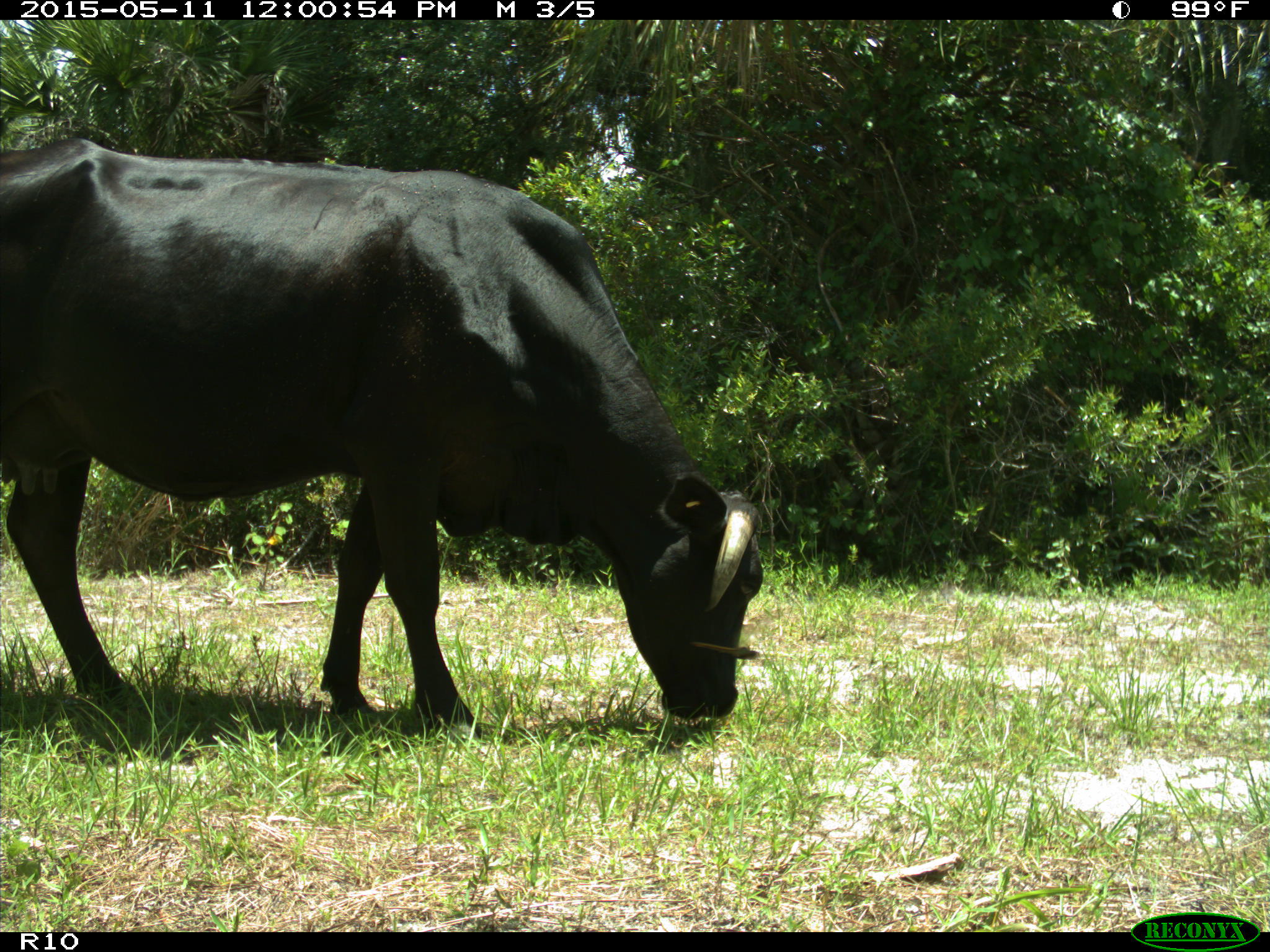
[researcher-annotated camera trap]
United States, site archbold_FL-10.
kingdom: Animalia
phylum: Chordata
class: Mammalia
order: Artiodactyla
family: Bovidae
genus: Bos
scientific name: Bos taurus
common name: domestic cow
Bos taurus (domestic cow).